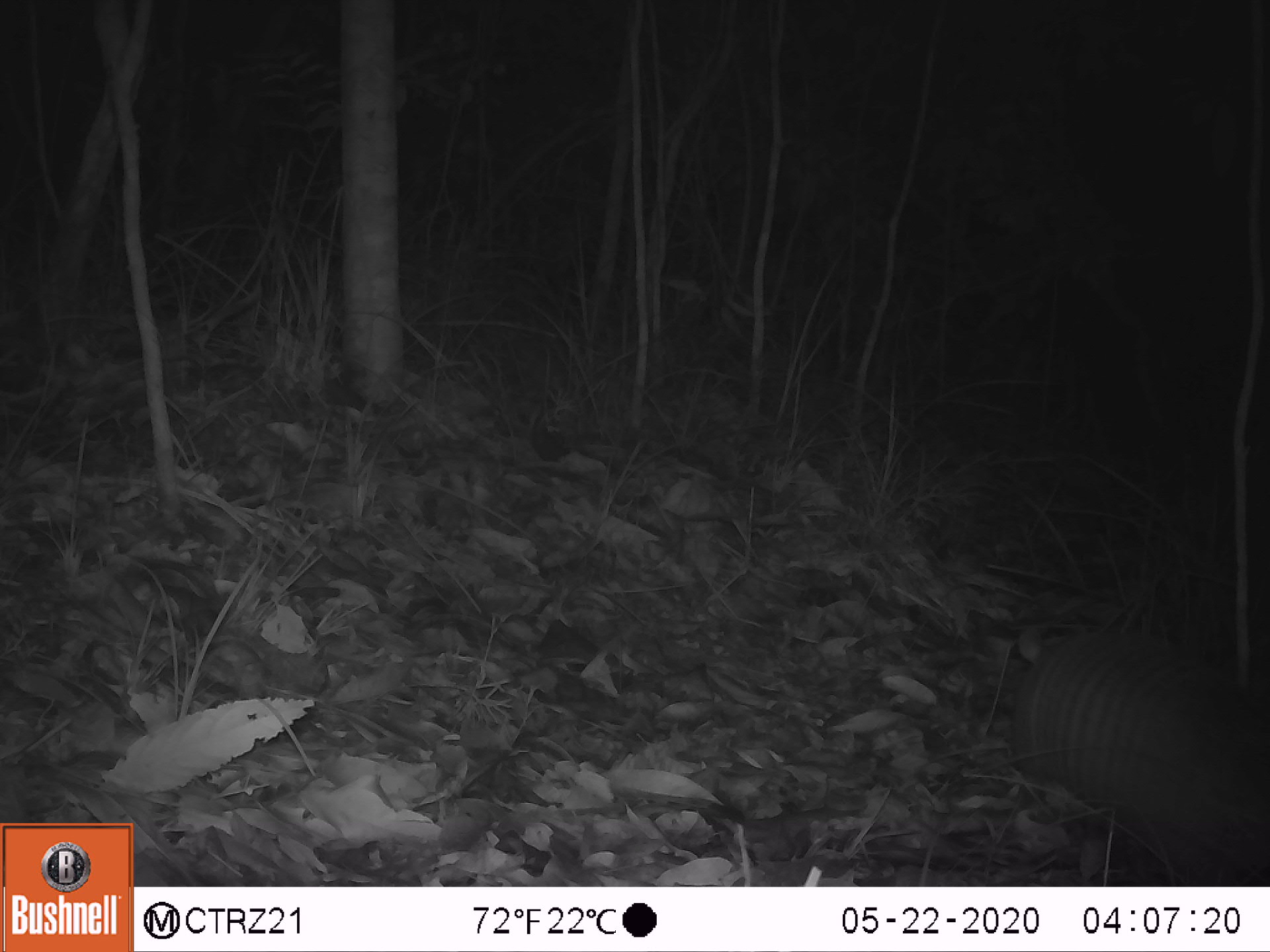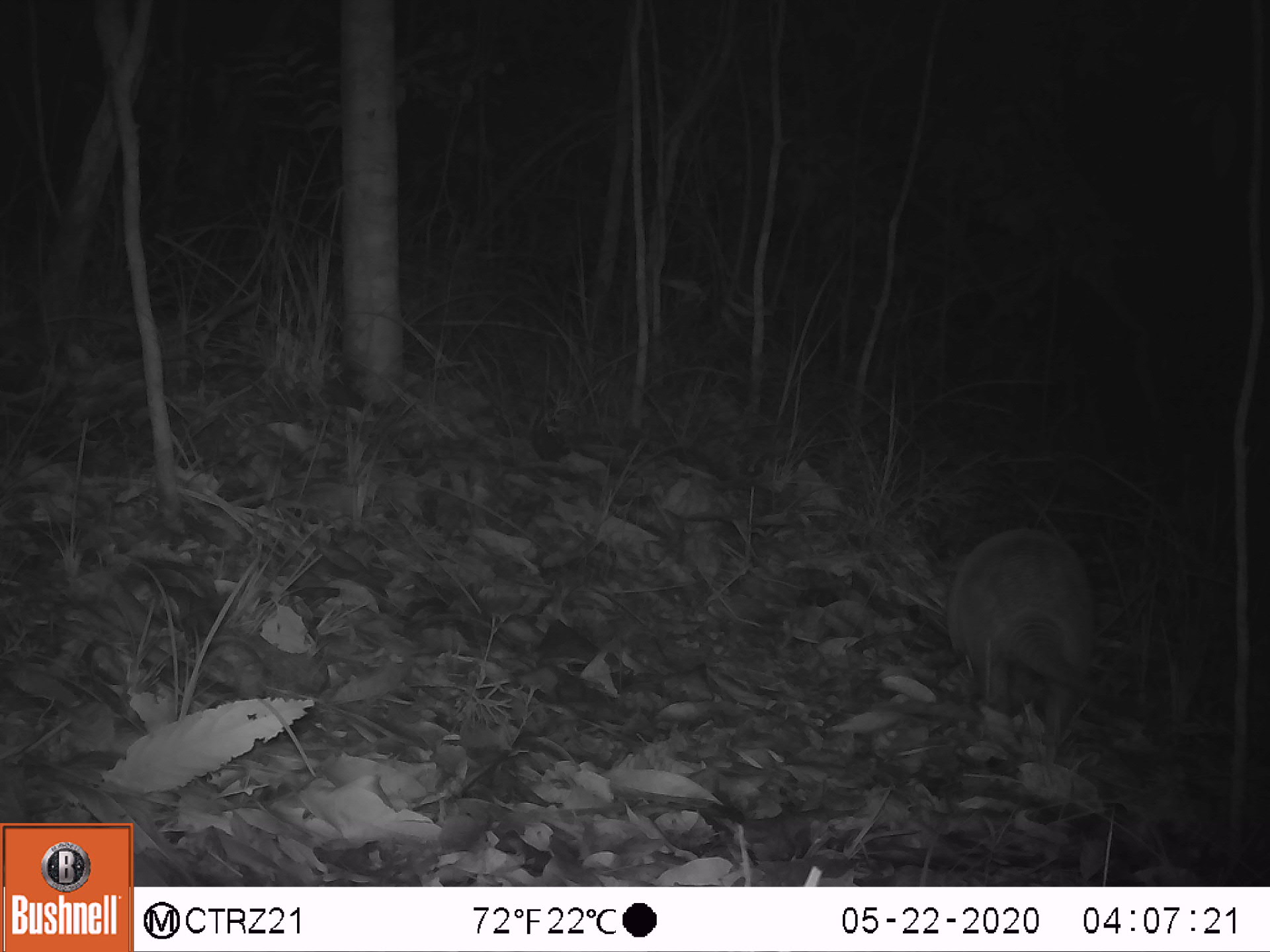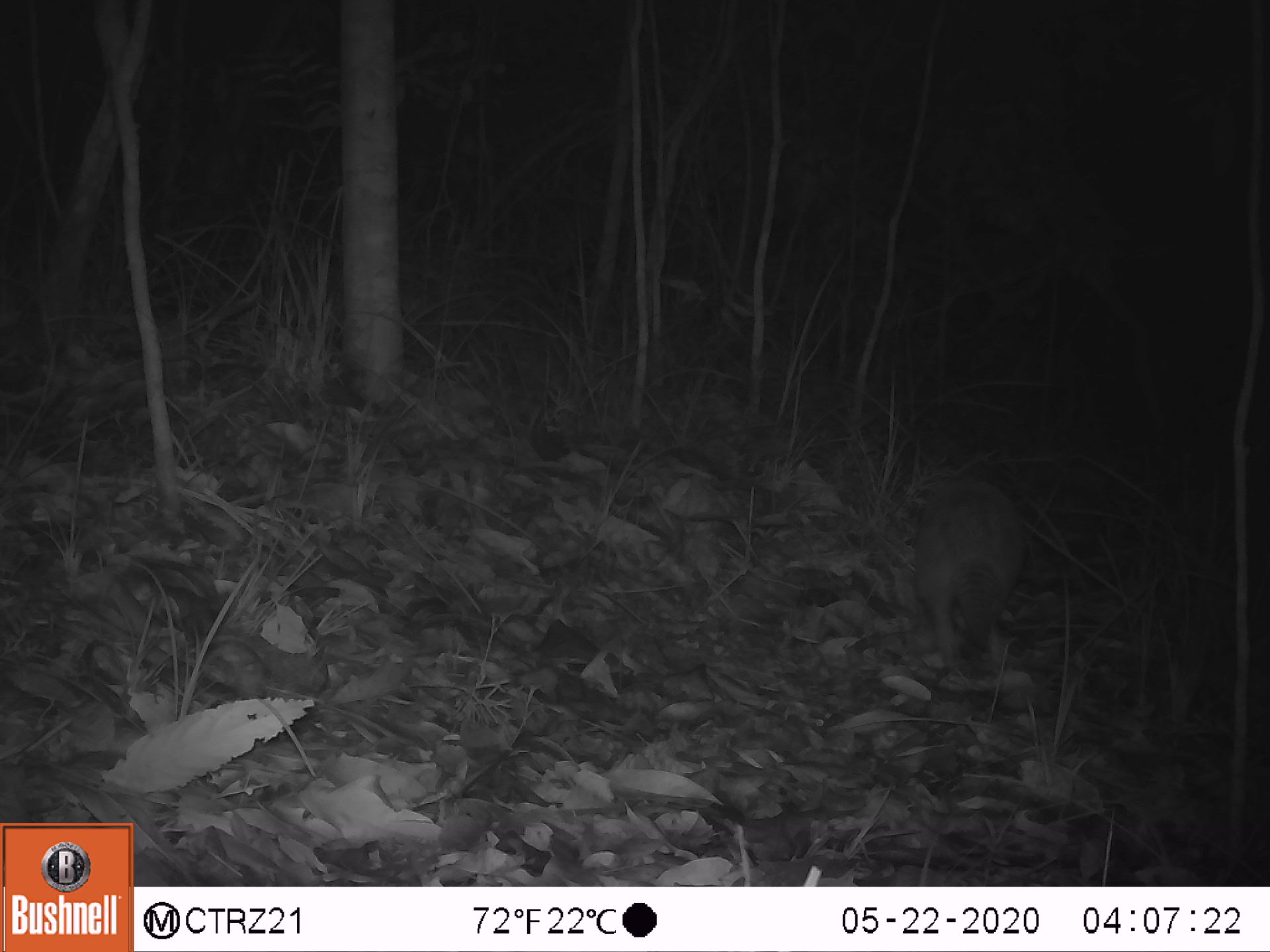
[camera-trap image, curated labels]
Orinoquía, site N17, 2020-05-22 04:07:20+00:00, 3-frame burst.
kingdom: Animalia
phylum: Chordata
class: Mammalia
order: Cingulata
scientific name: Cingulata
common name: armadillo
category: unknown armadillo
Unknown armadillo (armadillo) (Cingulata).